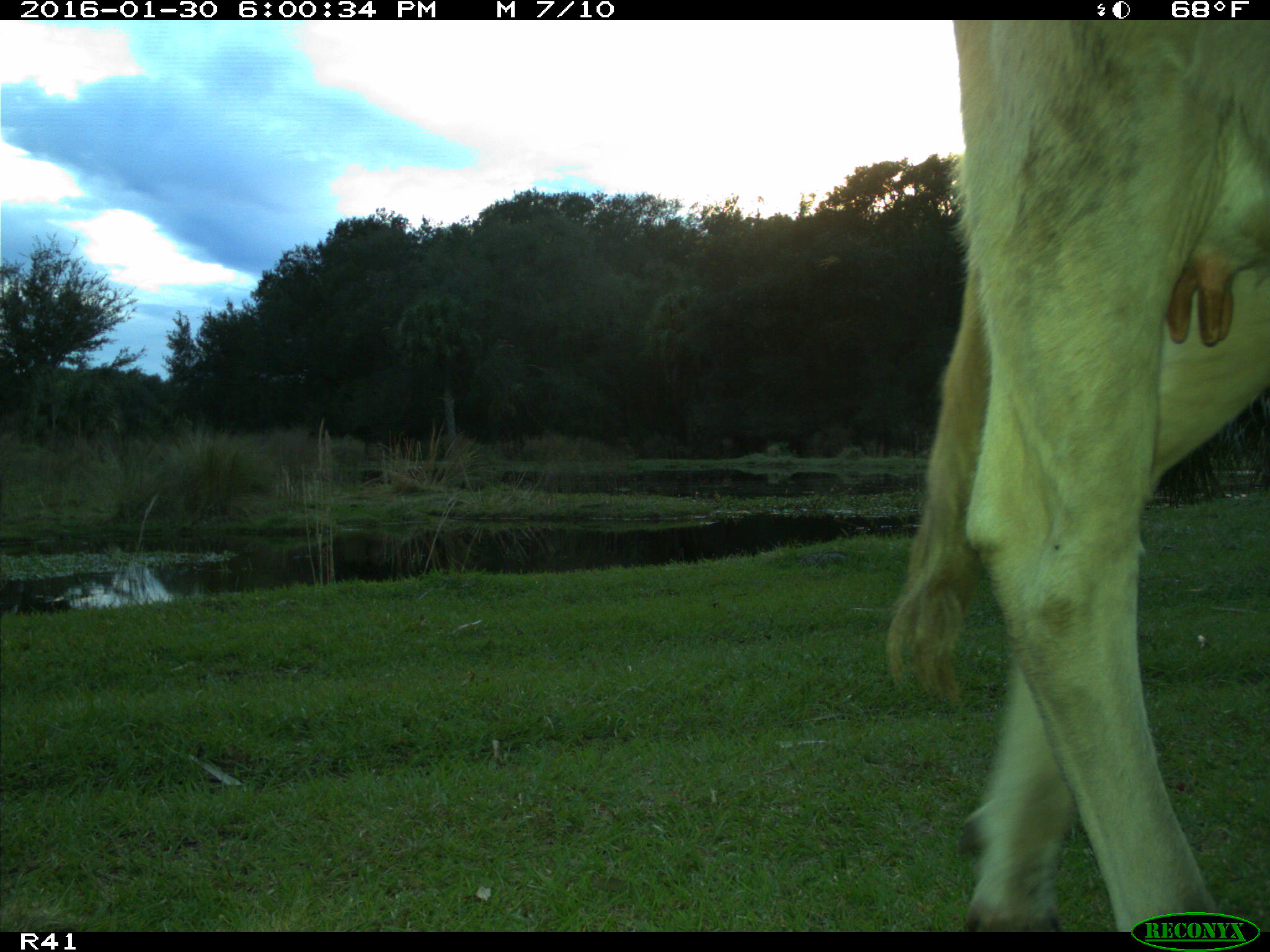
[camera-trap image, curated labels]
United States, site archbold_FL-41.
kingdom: Animalia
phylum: Chordata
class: Mammalia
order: Artiodactyla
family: Bovidae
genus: Bos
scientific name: Bos taurus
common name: domestic cow